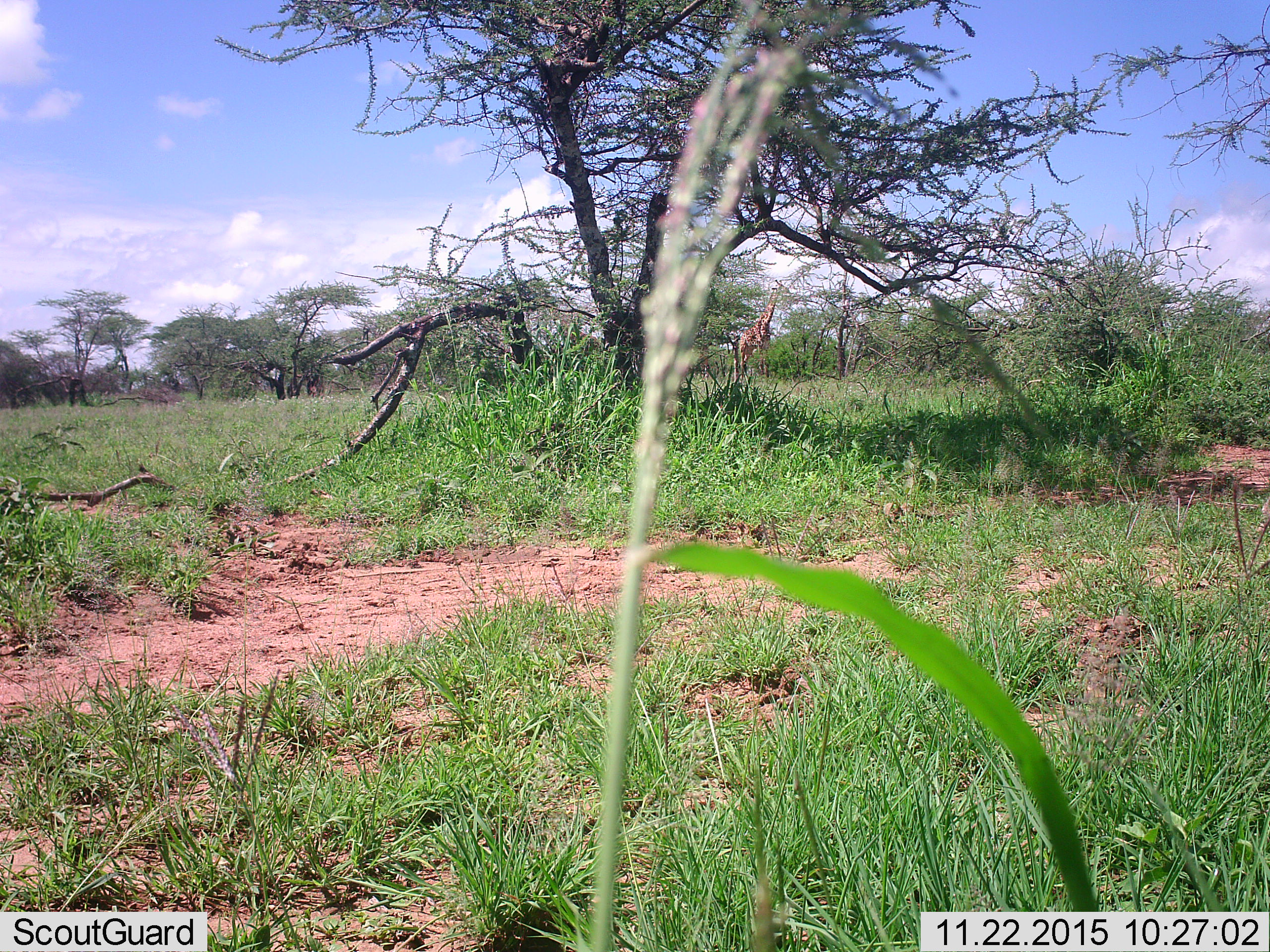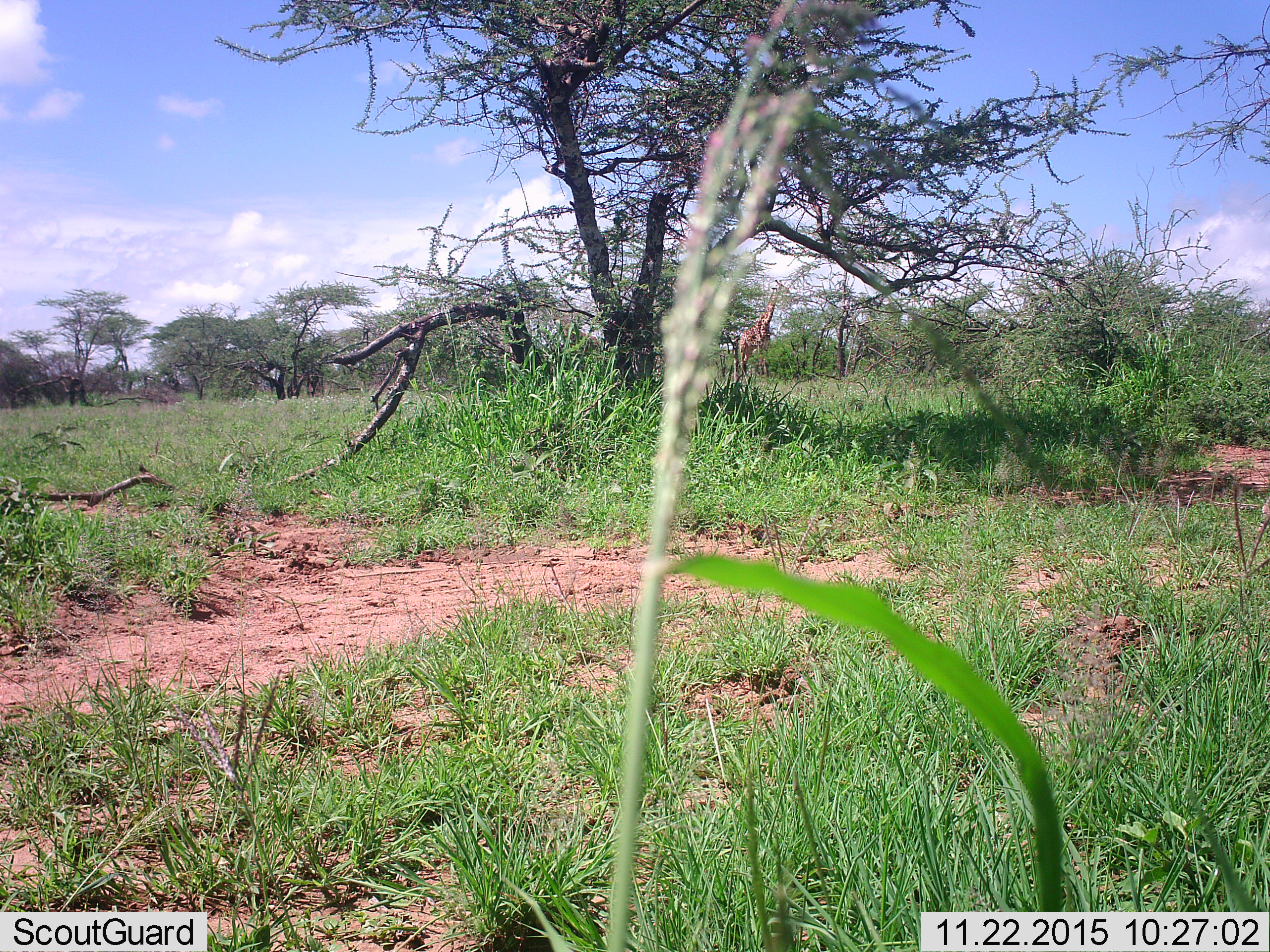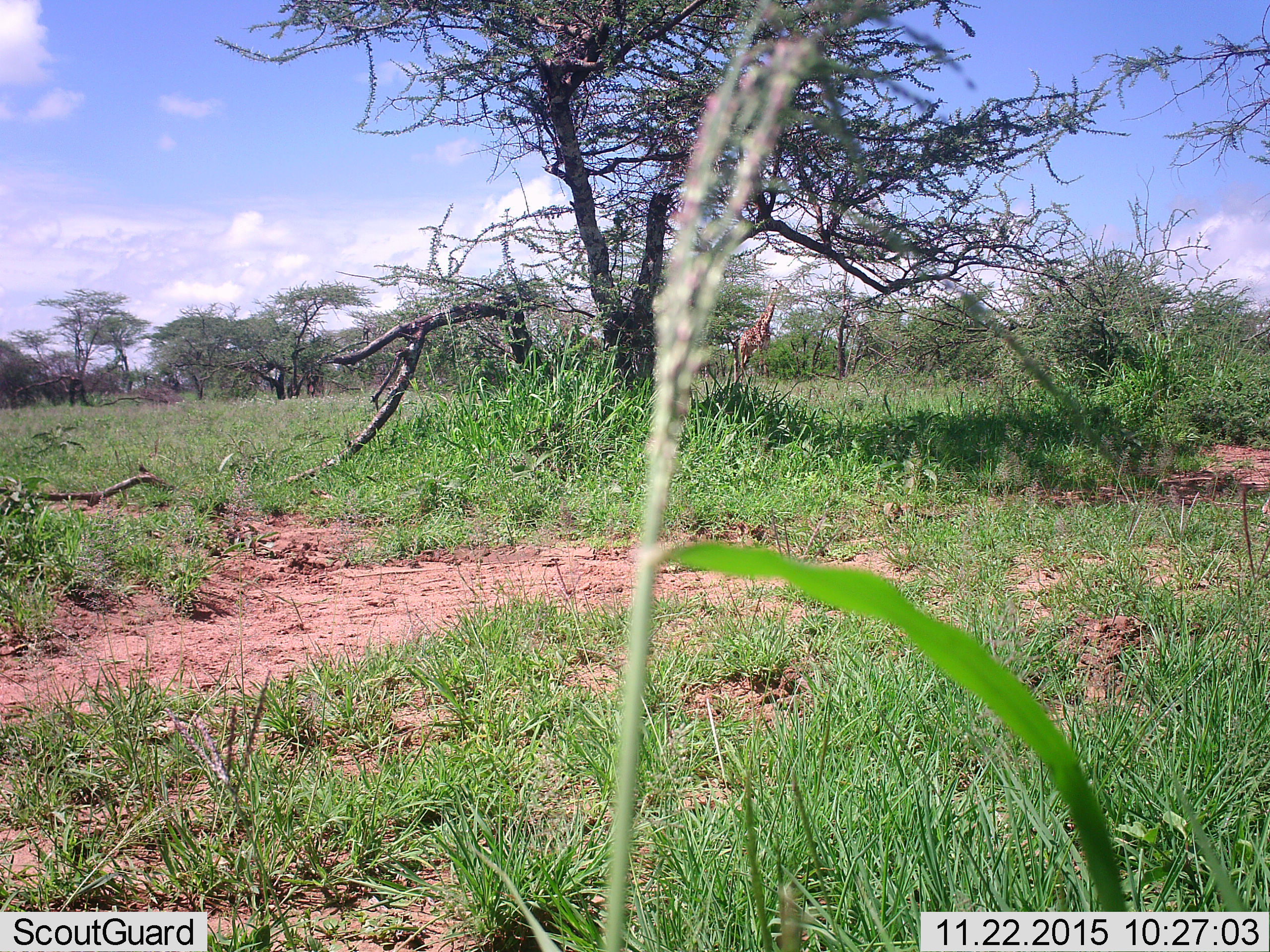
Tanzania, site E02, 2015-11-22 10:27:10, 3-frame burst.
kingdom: Animalia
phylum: Chordata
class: Mammalia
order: Artiodactyla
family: Giraffidae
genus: Giraffa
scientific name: Giraffa camelopardalis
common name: giraffe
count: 1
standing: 58%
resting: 0%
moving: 0%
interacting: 0%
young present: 0%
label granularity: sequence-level